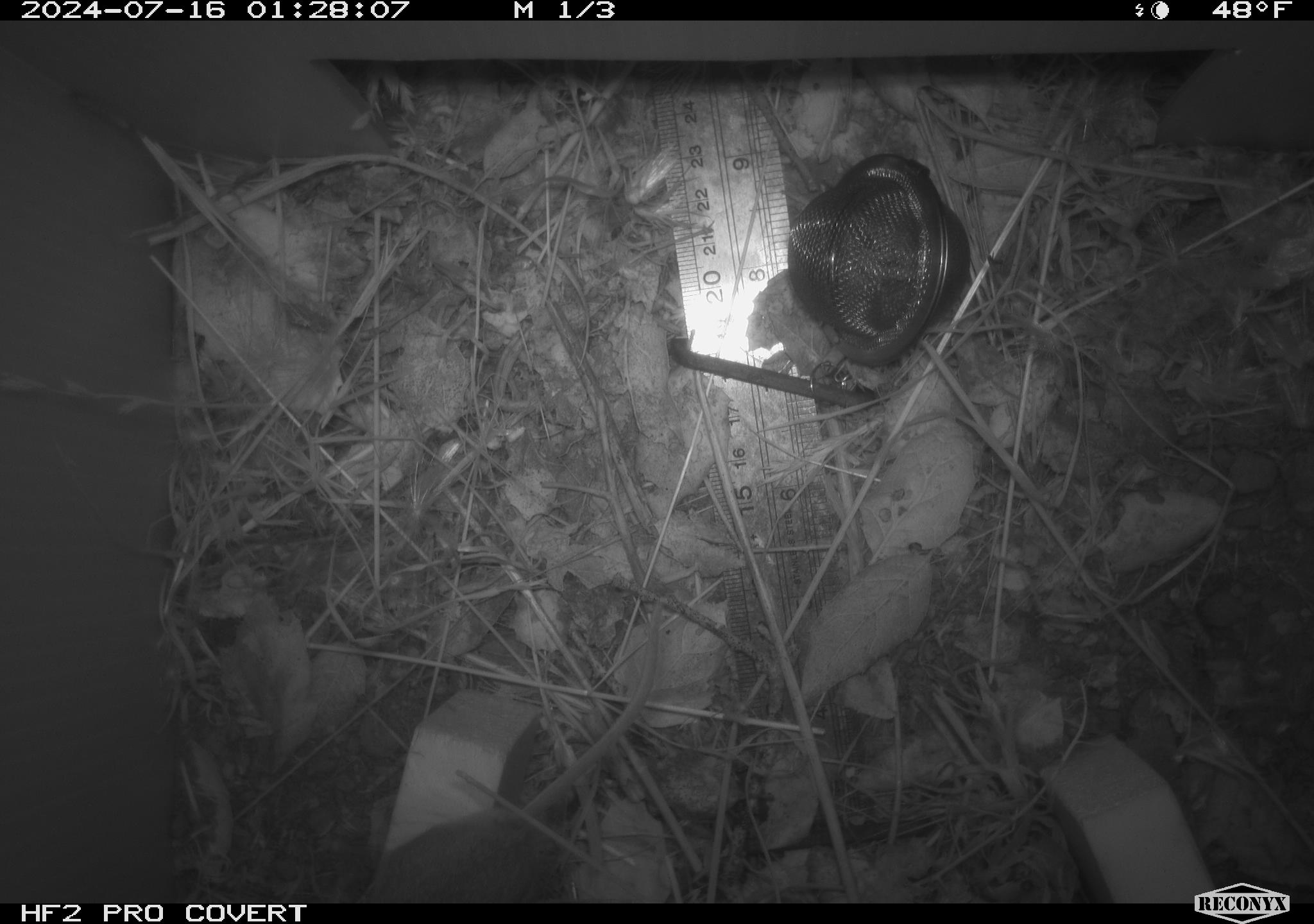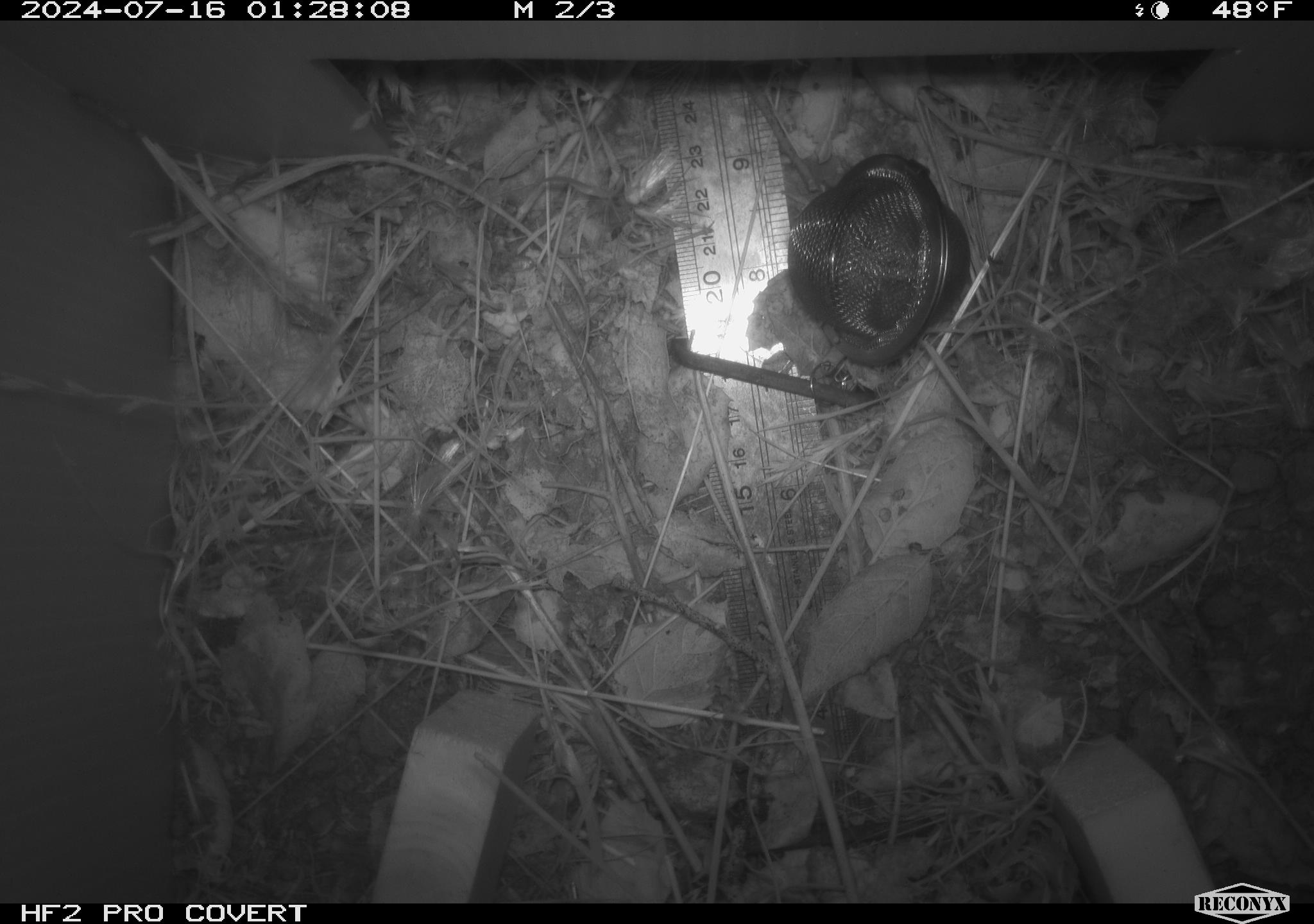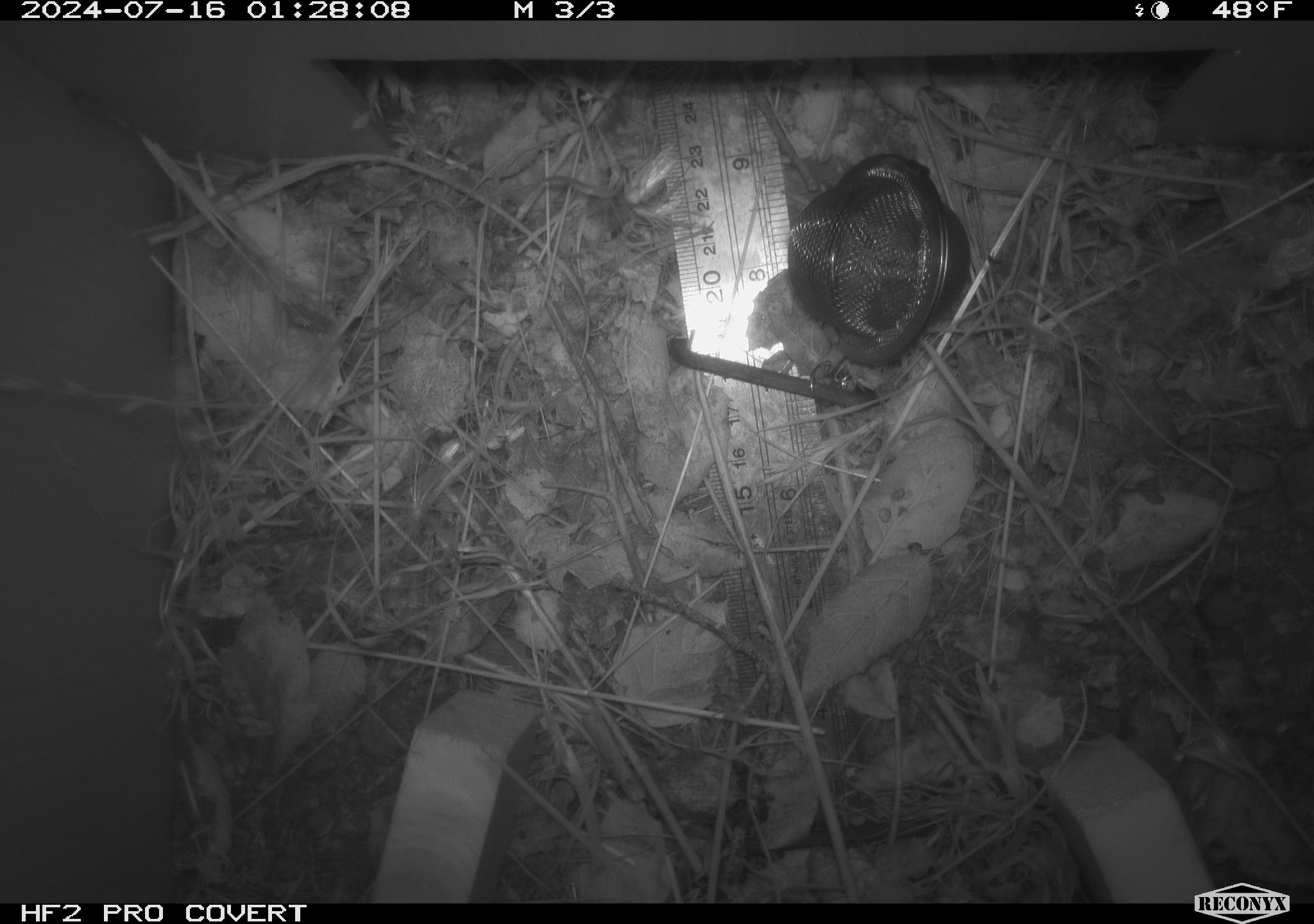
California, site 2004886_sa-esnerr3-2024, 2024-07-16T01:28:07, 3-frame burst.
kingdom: Animalia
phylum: Chordata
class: Mammalia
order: Rodentia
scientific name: Rodentia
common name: rodent